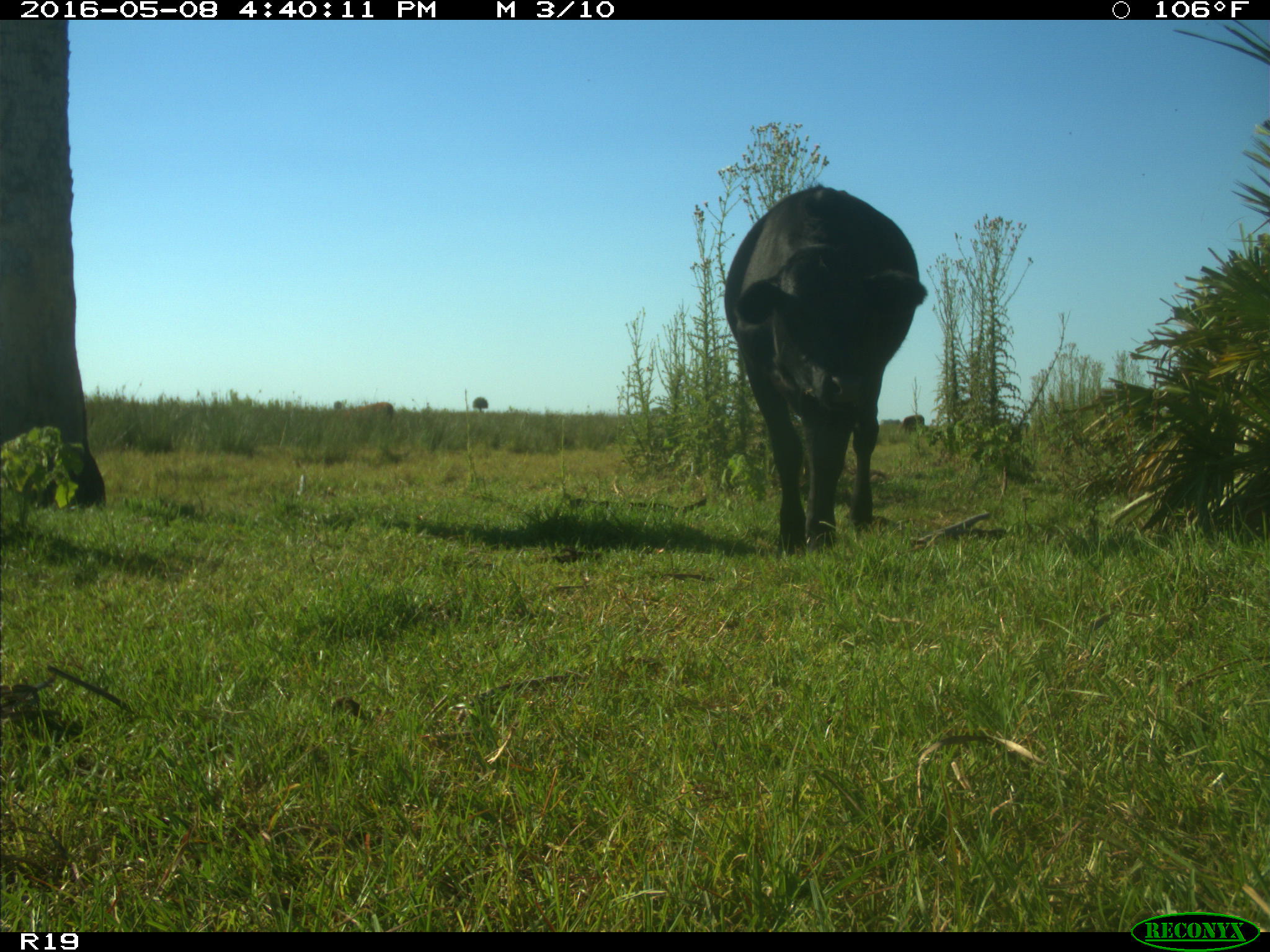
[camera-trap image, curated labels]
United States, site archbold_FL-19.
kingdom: Animalia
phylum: Chordata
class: Mammalia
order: Artiodactyla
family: Bovidae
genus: Bos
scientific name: Bos taurus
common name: domestic cow